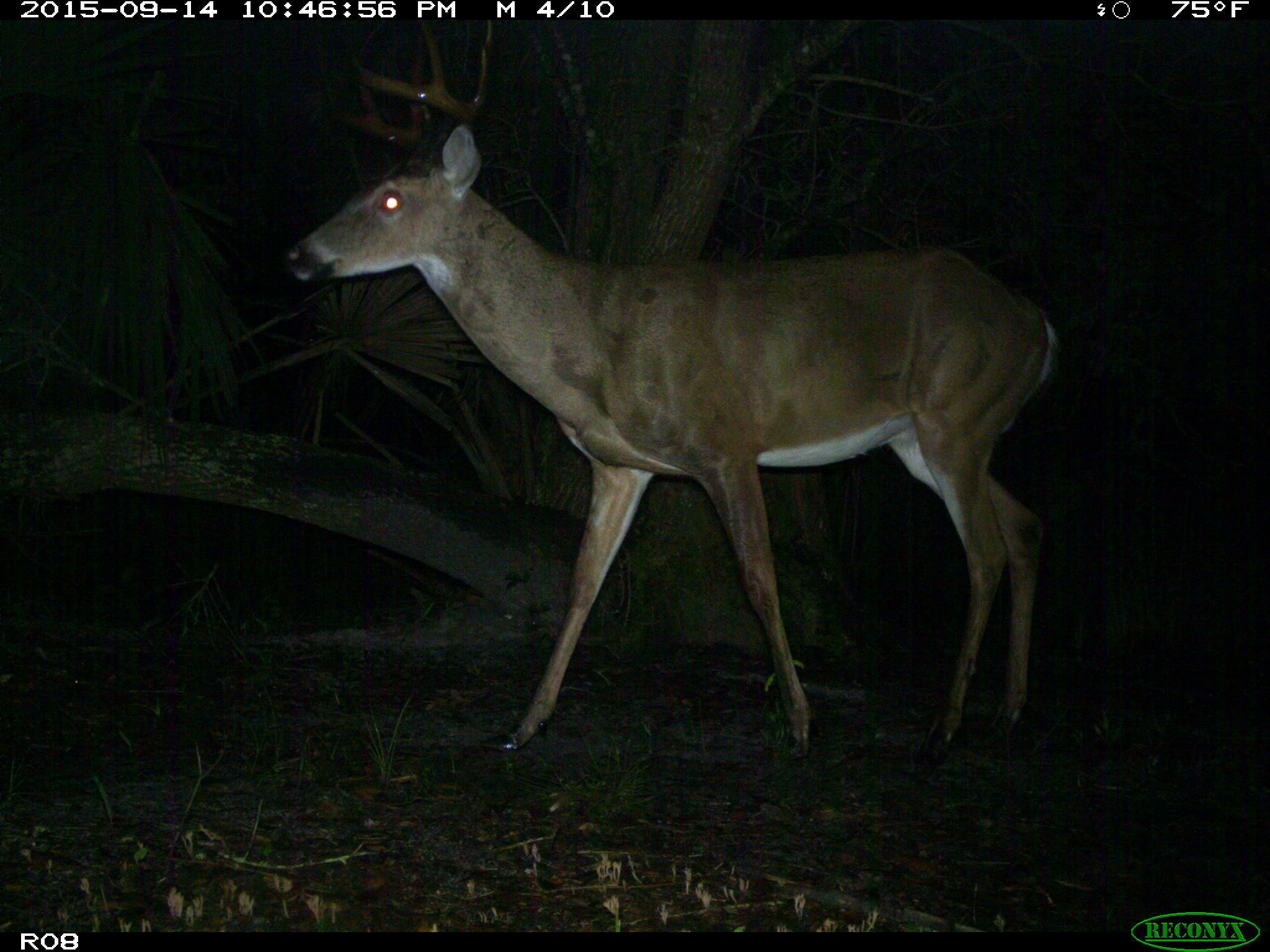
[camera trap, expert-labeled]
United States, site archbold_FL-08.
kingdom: Animalia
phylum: Chordata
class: Mammalia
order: Artiodactyla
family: Cervidae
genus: Odocoileus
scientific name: Odocoileus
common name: deer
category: unidentified deer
Unidentified deer (deer) (Odocoileus).